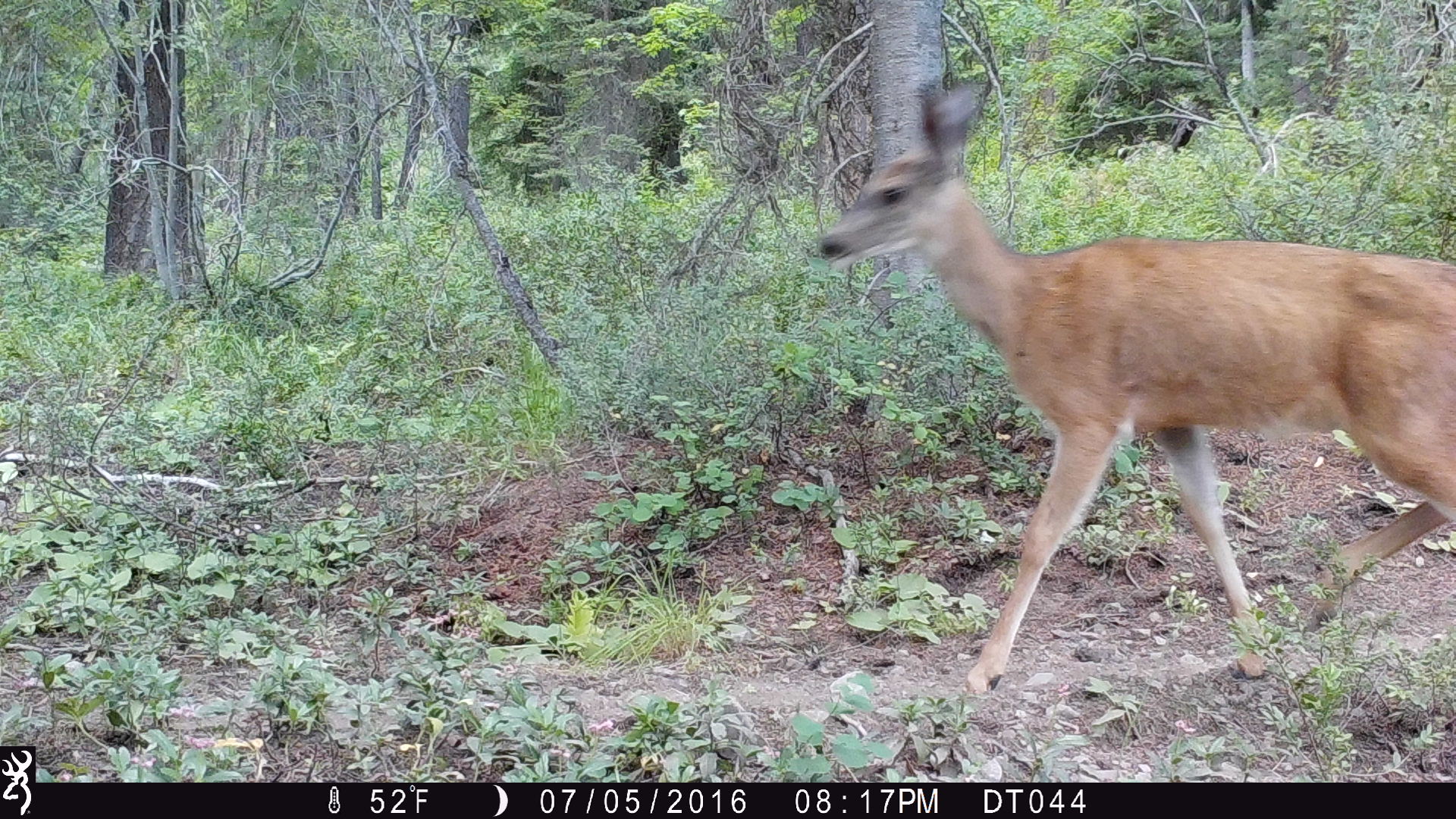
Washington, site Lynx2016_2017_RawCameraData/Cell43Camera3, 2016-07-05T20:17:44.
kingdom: Animalia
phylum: Chordata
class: Mammalia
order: Artiodactyla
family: Cervidae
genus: Odocoileus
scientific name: Odocoileus hemionus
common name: mule deer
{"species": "Odocoileus hemionus (mule deer)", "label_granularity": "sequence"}